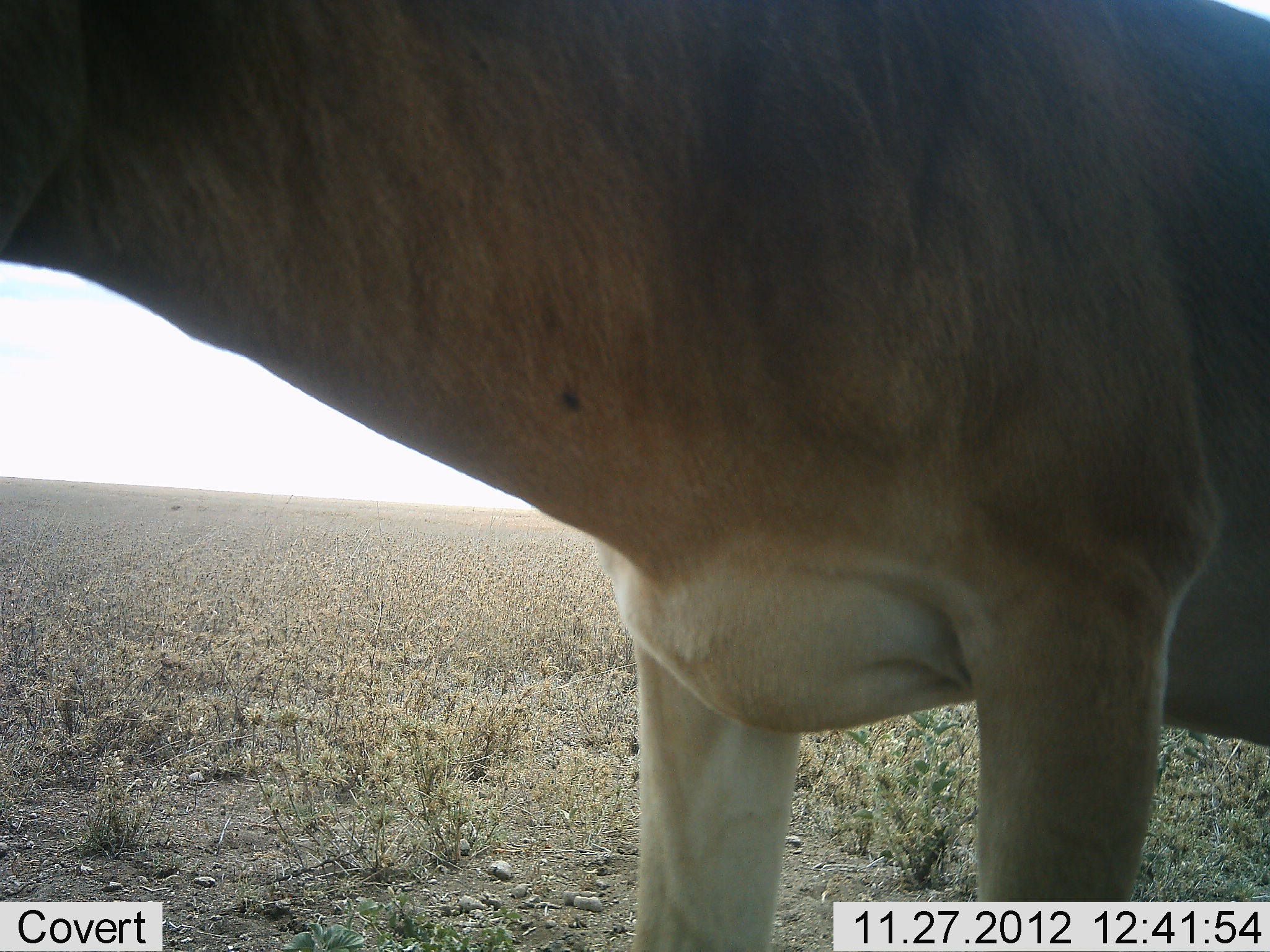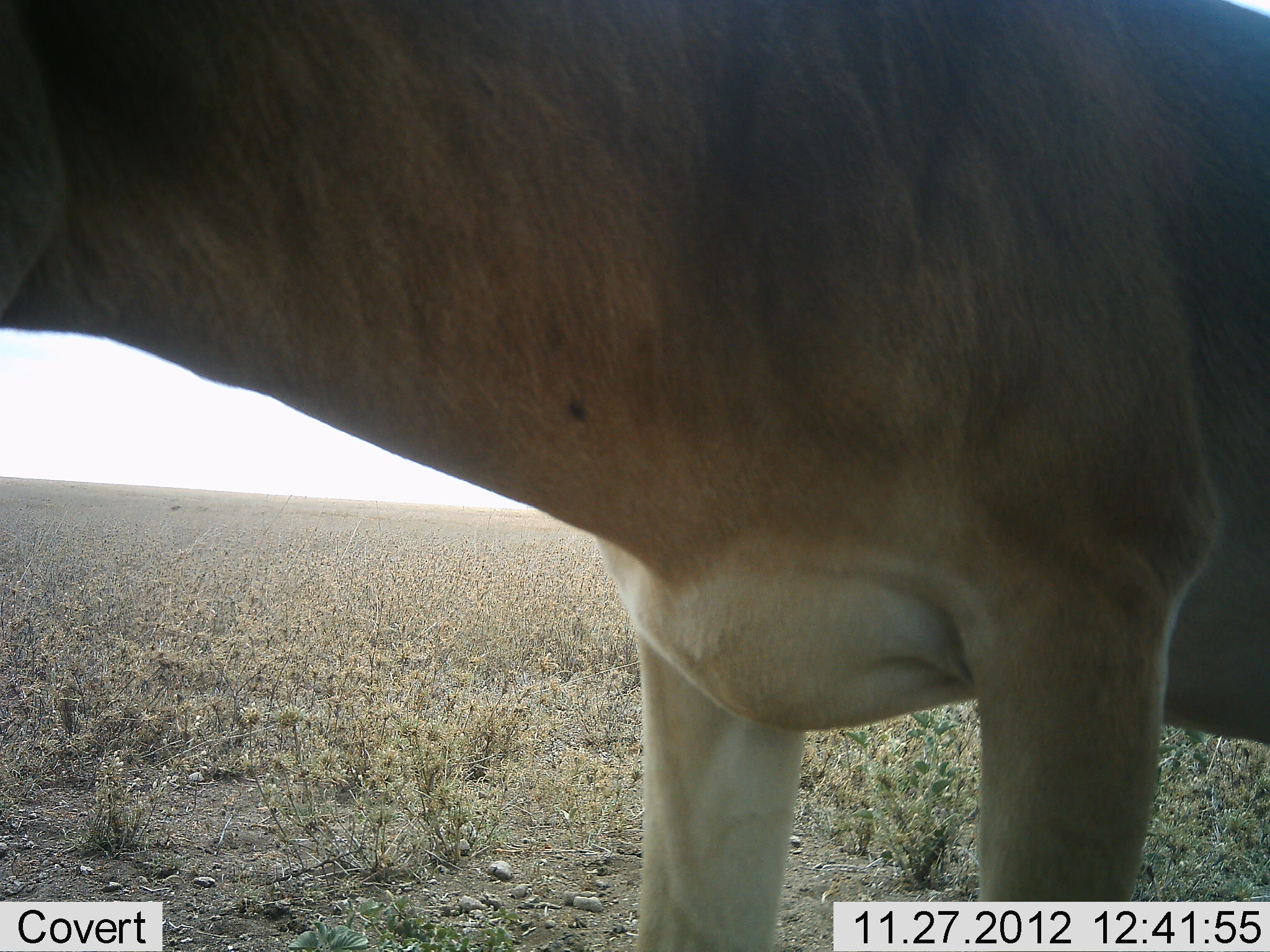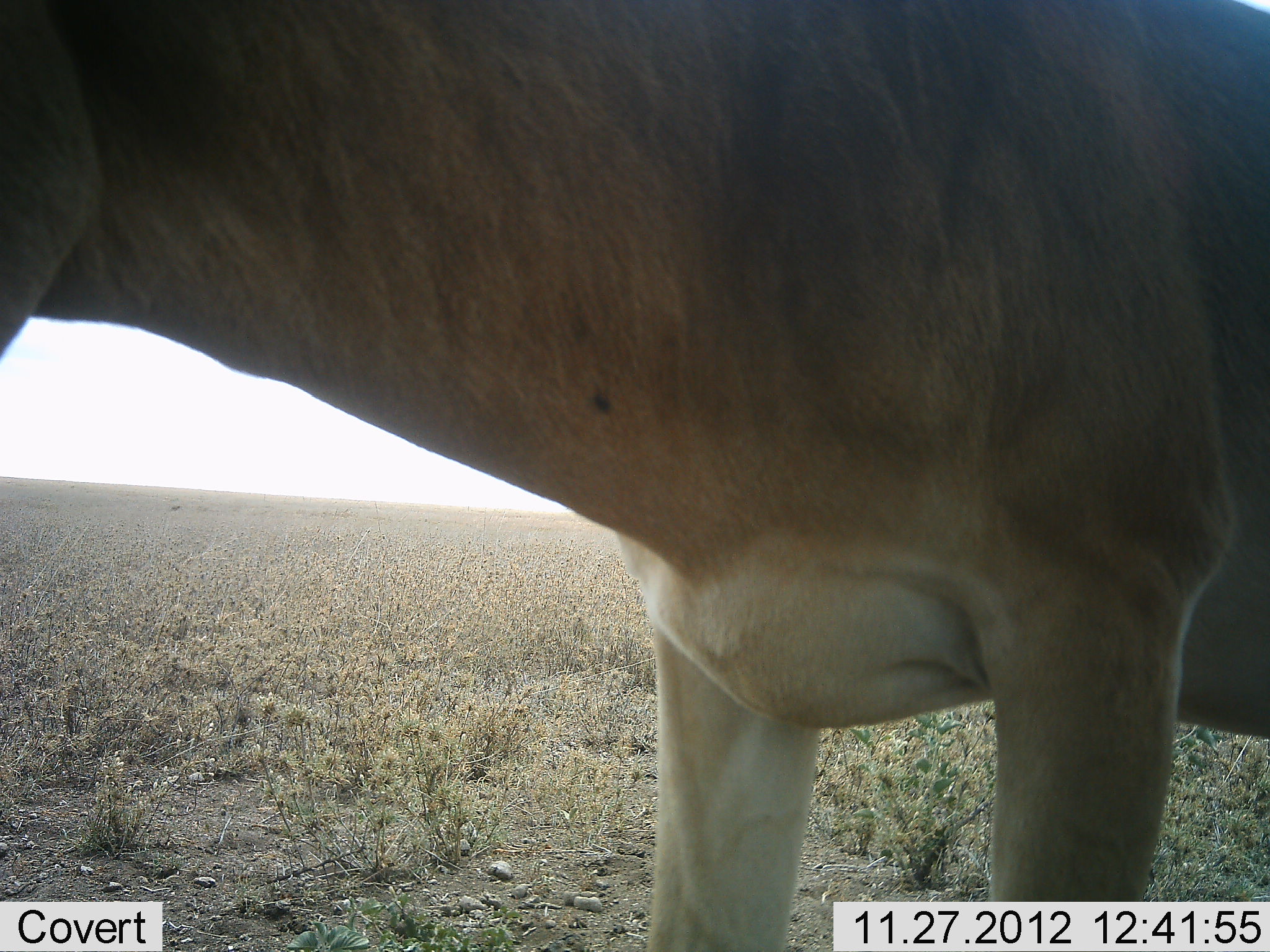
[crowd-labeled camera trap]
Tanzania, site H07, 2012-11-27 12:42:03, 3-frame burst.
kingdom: Animalia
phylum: Chordata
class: Mammalia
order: Artiodactyla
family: Bovidae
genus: Alcelaphus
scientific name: Alcelaphus buselaphus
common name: hartebeest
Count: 1.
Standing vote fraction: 100%.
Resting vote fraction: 0%.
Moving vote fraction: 0%.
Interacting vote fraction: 0%.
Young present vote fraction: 0%.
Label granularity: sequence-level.